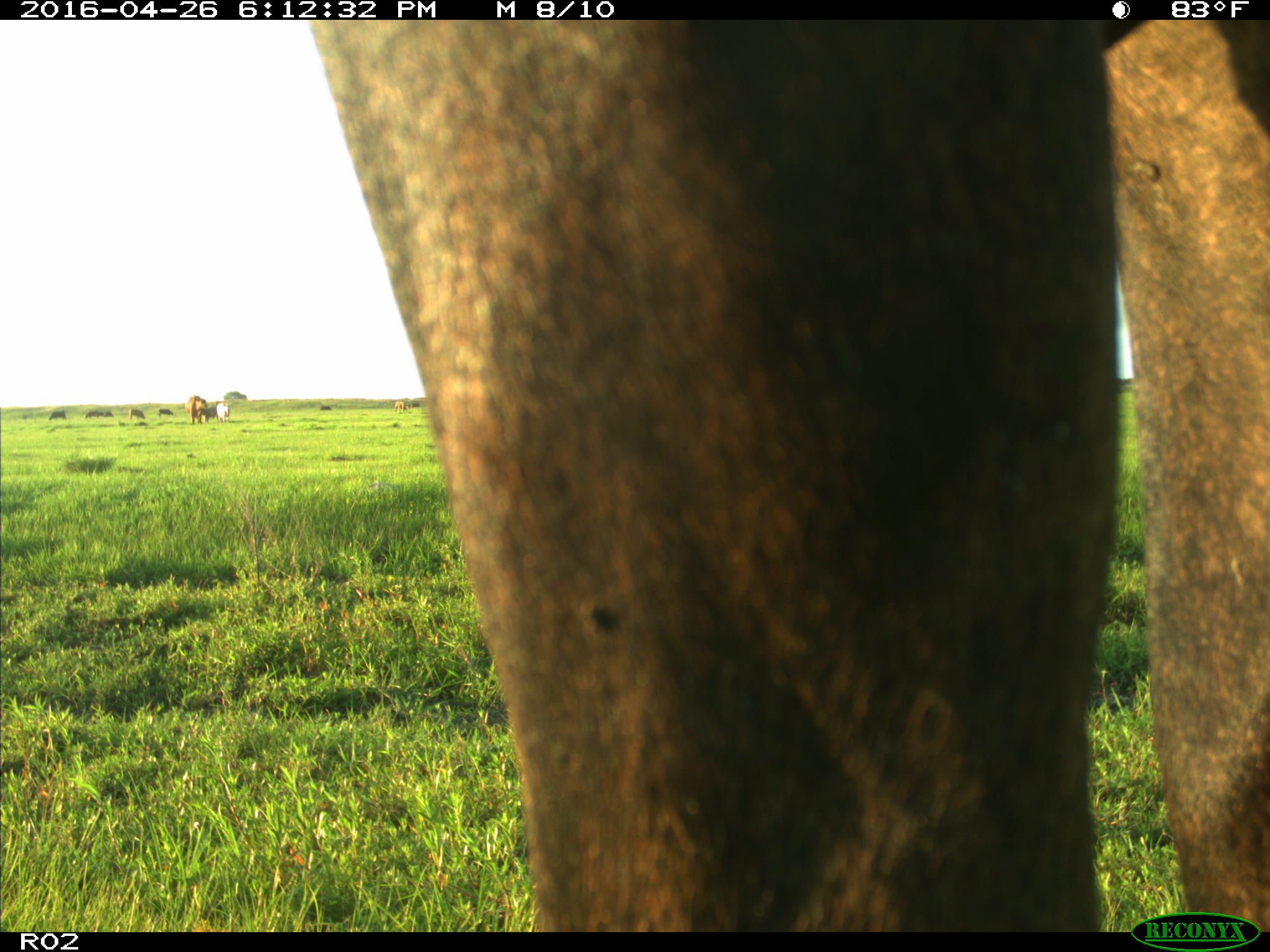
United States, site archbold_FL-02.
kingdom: Animalia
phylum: Chordata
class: Mammalia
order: Artiodactyla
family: Bovidae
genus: Bos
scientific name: Bos taurus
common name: domestic cow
Bos taurus (domestic cow).